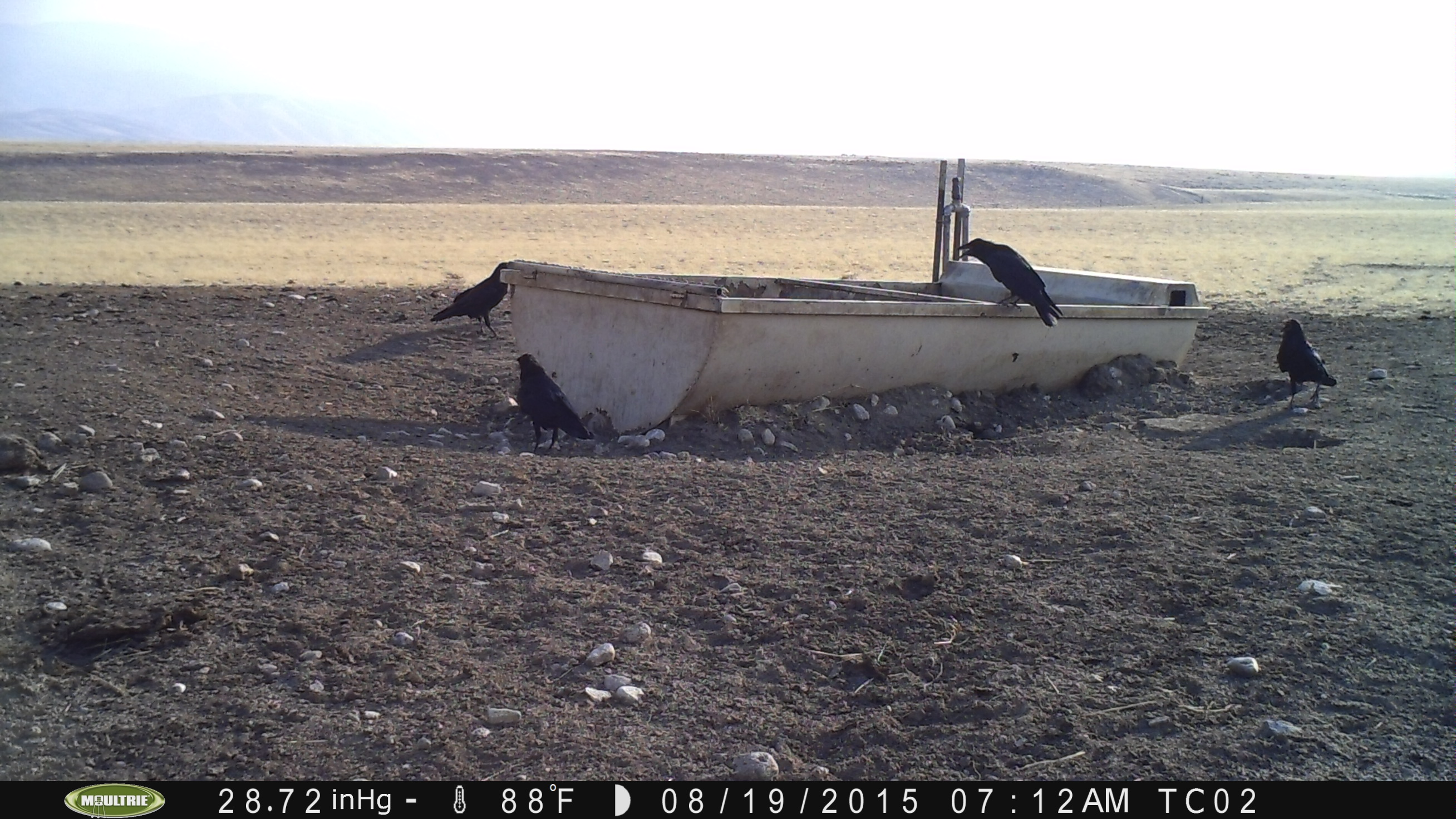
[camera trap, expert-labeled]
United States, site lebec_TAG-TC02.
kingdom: Animalia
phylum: Chordata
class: Aves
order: Passeriformes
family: Corvidae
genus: Corvus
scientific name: Corvus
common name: crows and ravens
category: unidentified corvus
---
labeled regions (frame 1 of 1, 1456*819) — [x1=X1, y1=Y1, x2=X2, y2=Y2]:
animal: [x1=957, y1=238, x2=1065, y2=328]; [x1=515, y1=353, x2=597, y2=456]; [x1=429, y1=262, x2=510, y2=341]; [x1=1276, y1=318, x2=1337, y2=411]